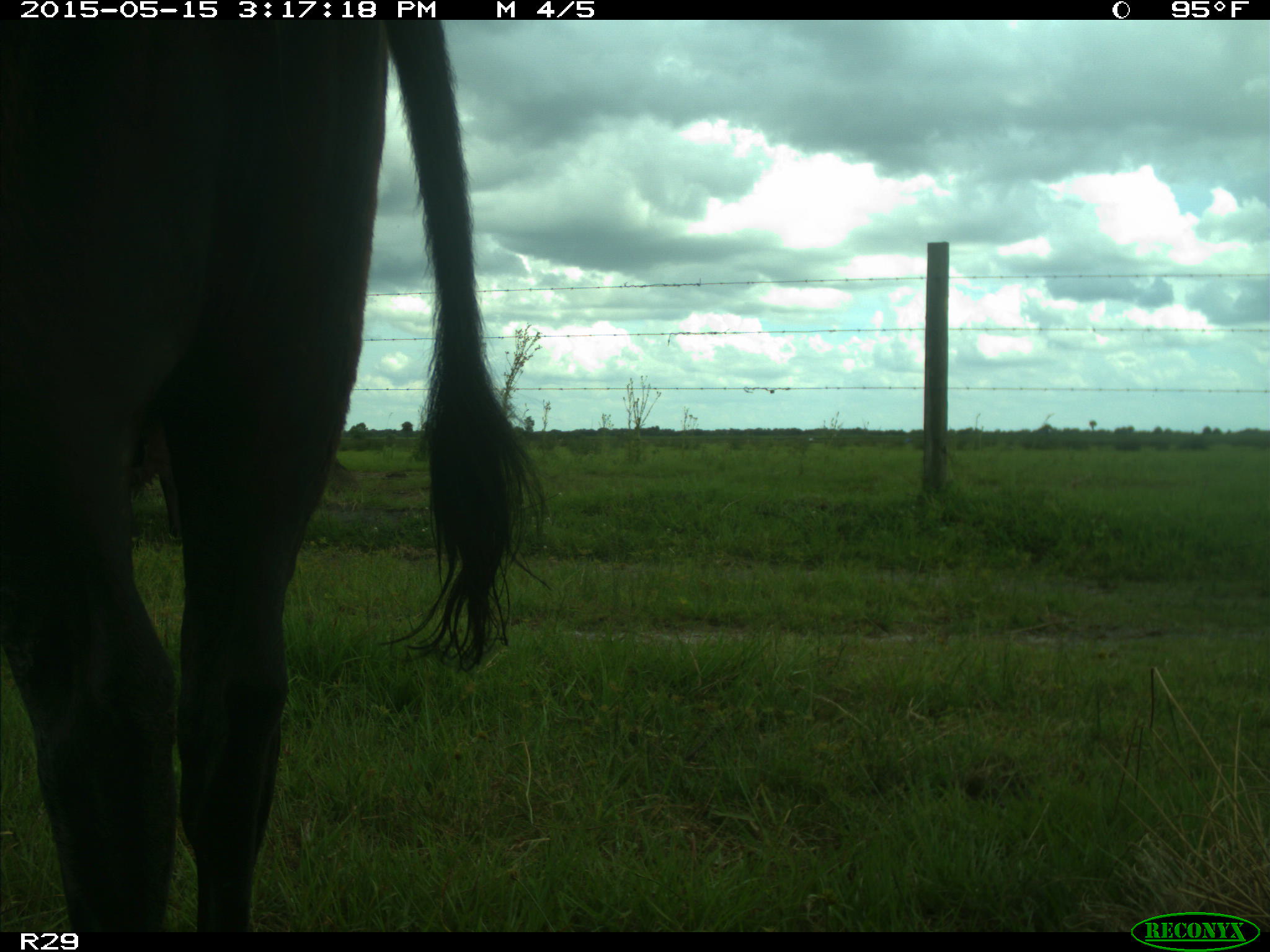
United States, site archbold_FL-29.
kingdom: Animalia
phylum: Chordata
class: Mammalia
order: Artiodactyla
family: Bovidae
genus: Bos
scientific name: Bos taurus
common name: domestic cow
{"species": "Bos taurus (domestic cow)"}